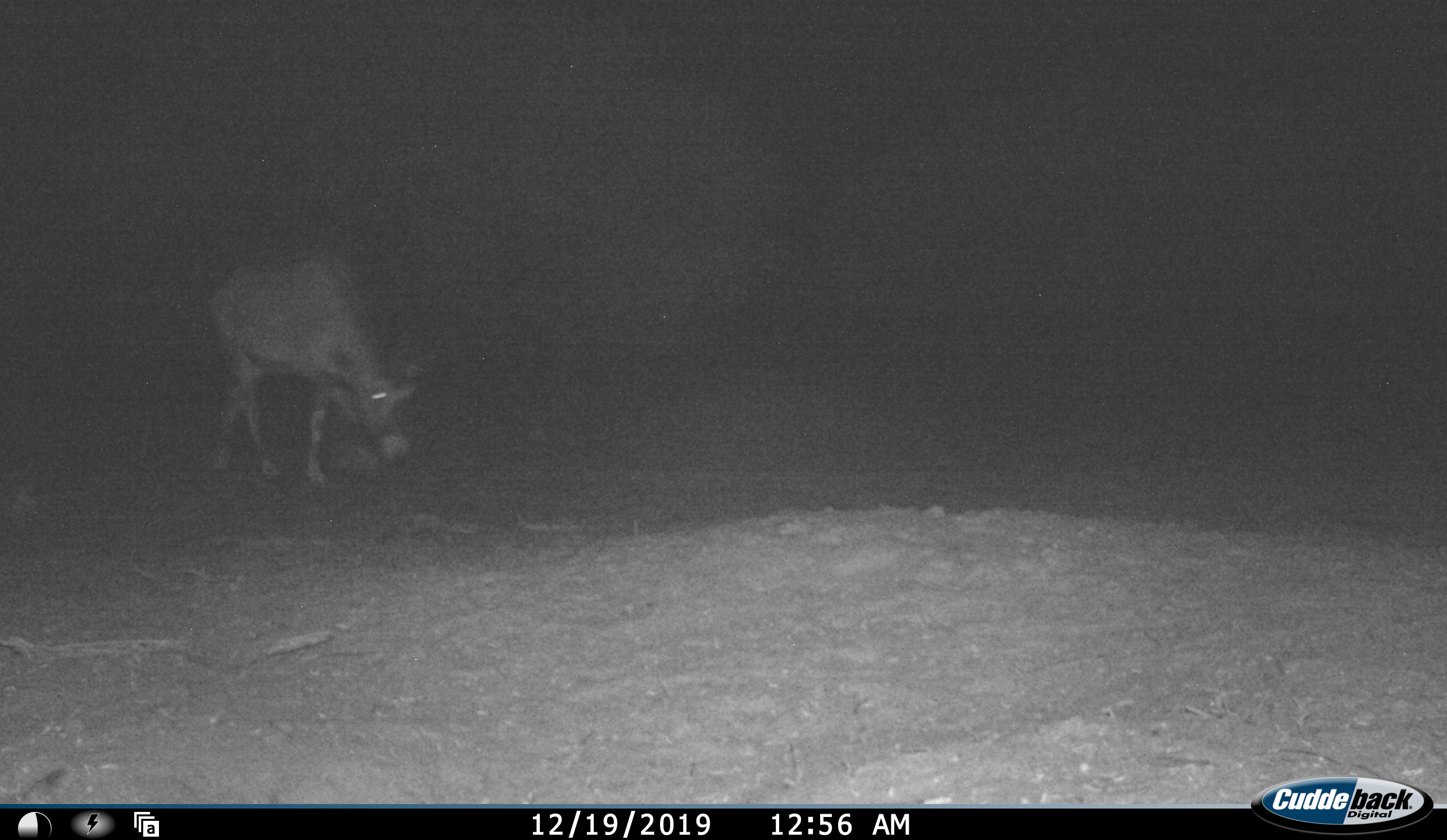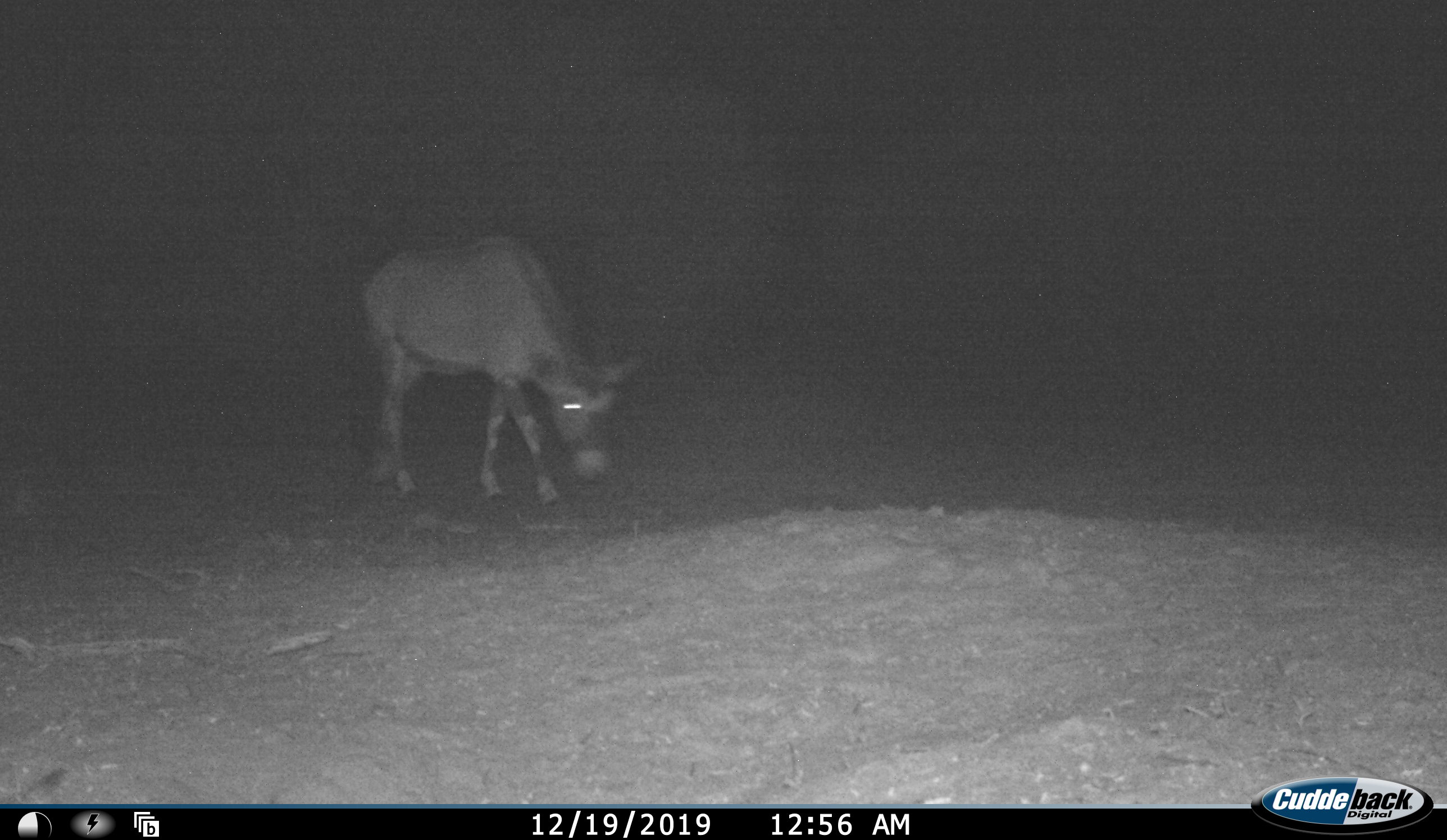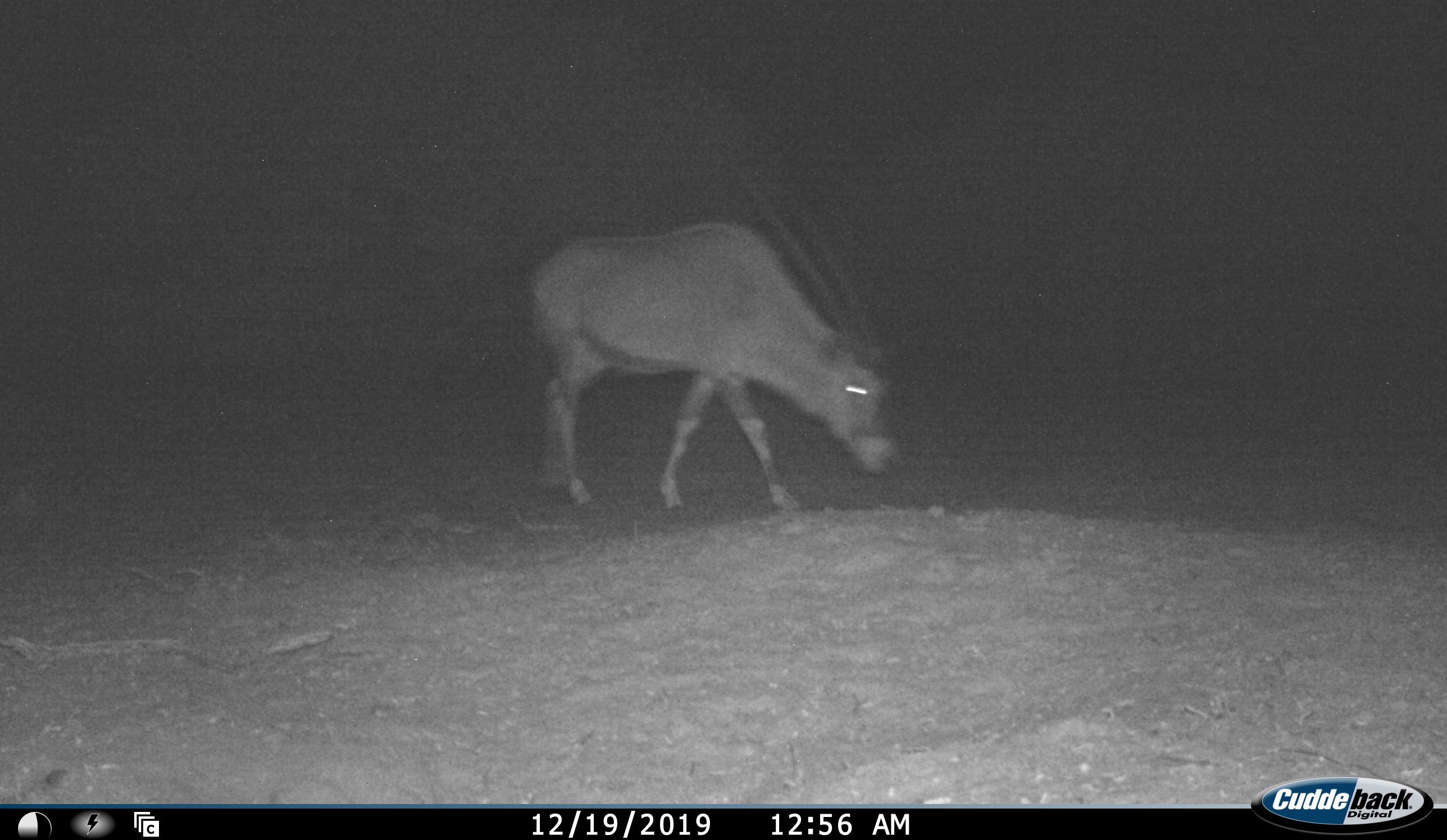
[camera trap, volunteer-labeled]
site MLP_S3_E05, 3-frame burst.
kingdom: Animalia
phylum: Chordata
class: Mammalia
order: Artiodactyla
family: Bovidae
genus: Oryx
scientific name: Oryx gazella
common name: gemsbok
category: oryx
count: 1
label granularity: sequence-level